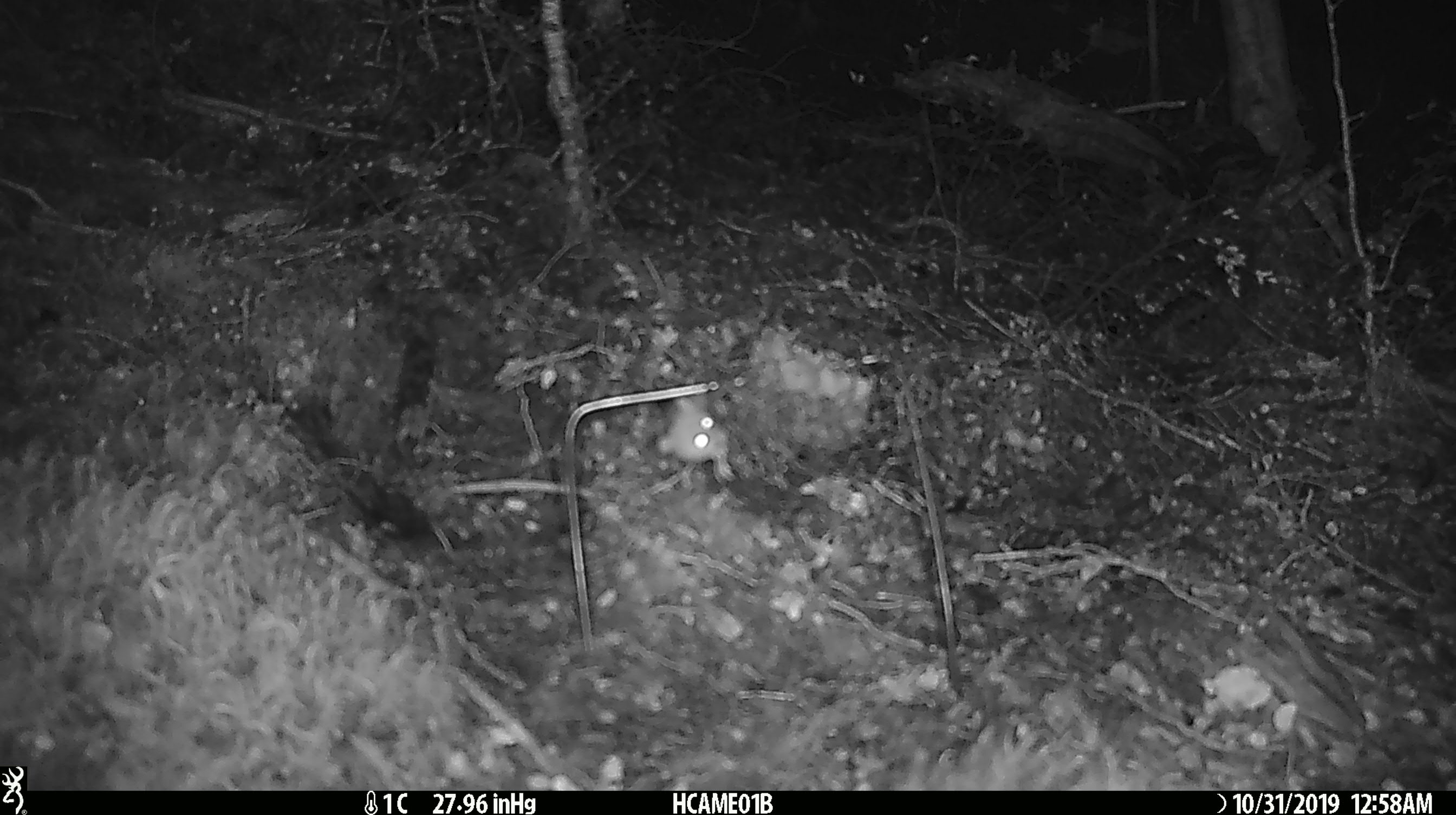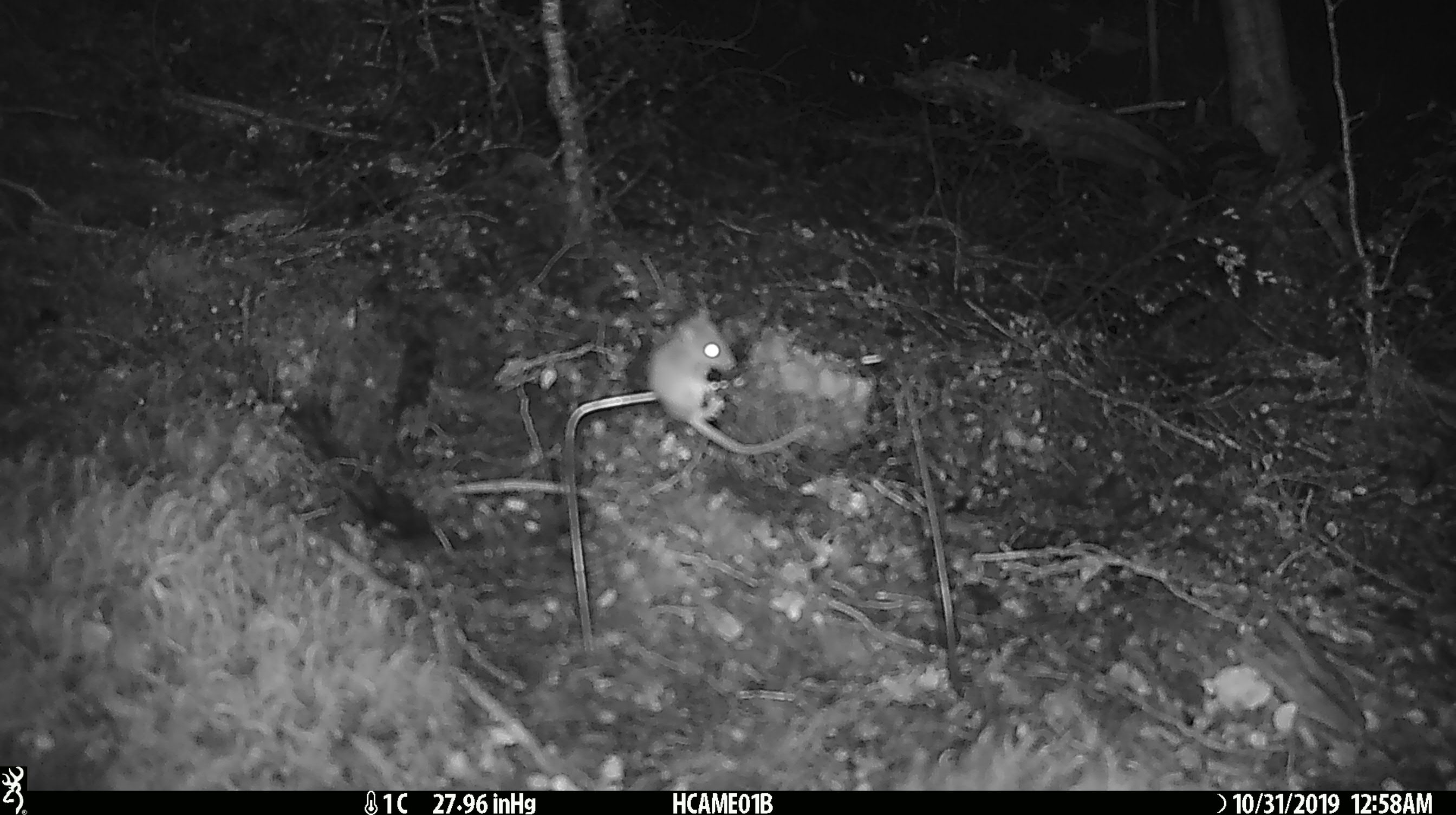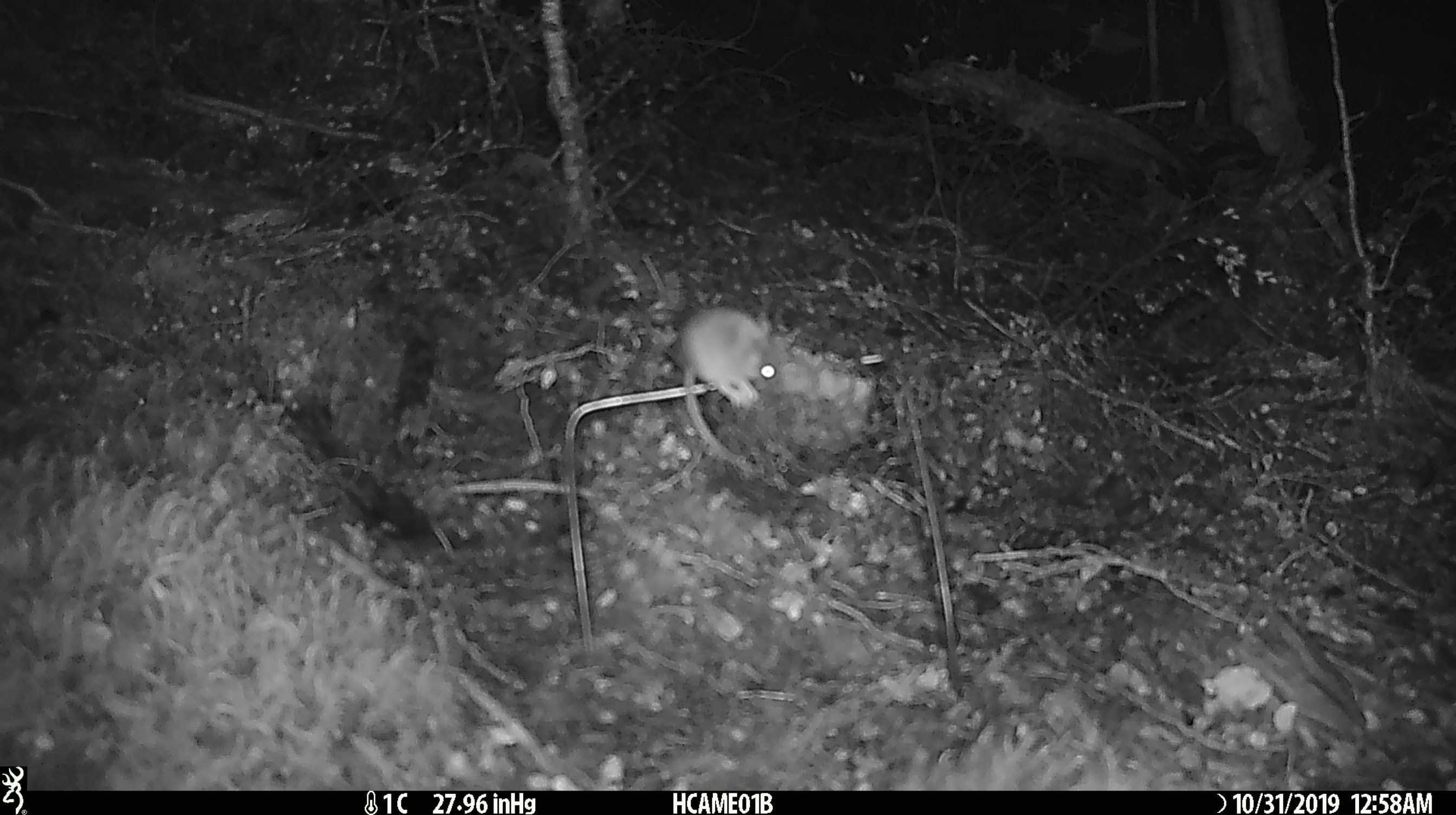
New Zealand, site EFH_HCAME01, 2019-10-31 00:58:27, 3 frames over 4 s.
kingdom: Animalia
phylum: Chordata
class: Mammalia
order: Rodentia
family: Muridae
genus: Mus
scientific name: Mus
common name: mouse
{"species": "mouse (Mus)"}